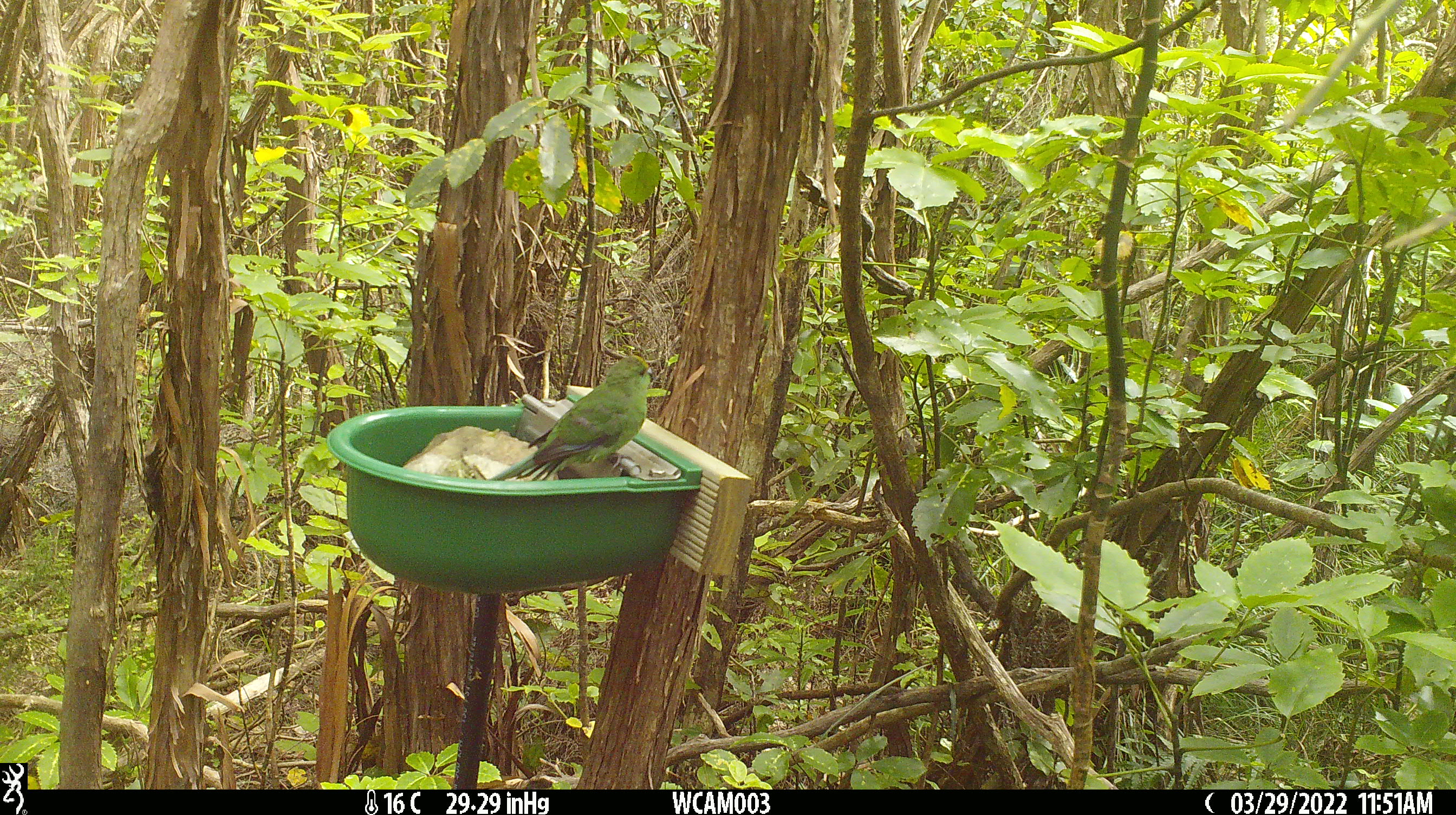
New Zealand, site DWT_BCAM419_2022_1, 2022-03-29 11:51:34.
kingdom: Animalia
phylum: Chordata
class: Aves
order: Psittaciformes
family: Psittaculidae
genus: Cyanoramphus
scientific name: Cyanoramphus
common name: parakeet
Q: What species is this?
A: Parakeet (Cyanoramphus).